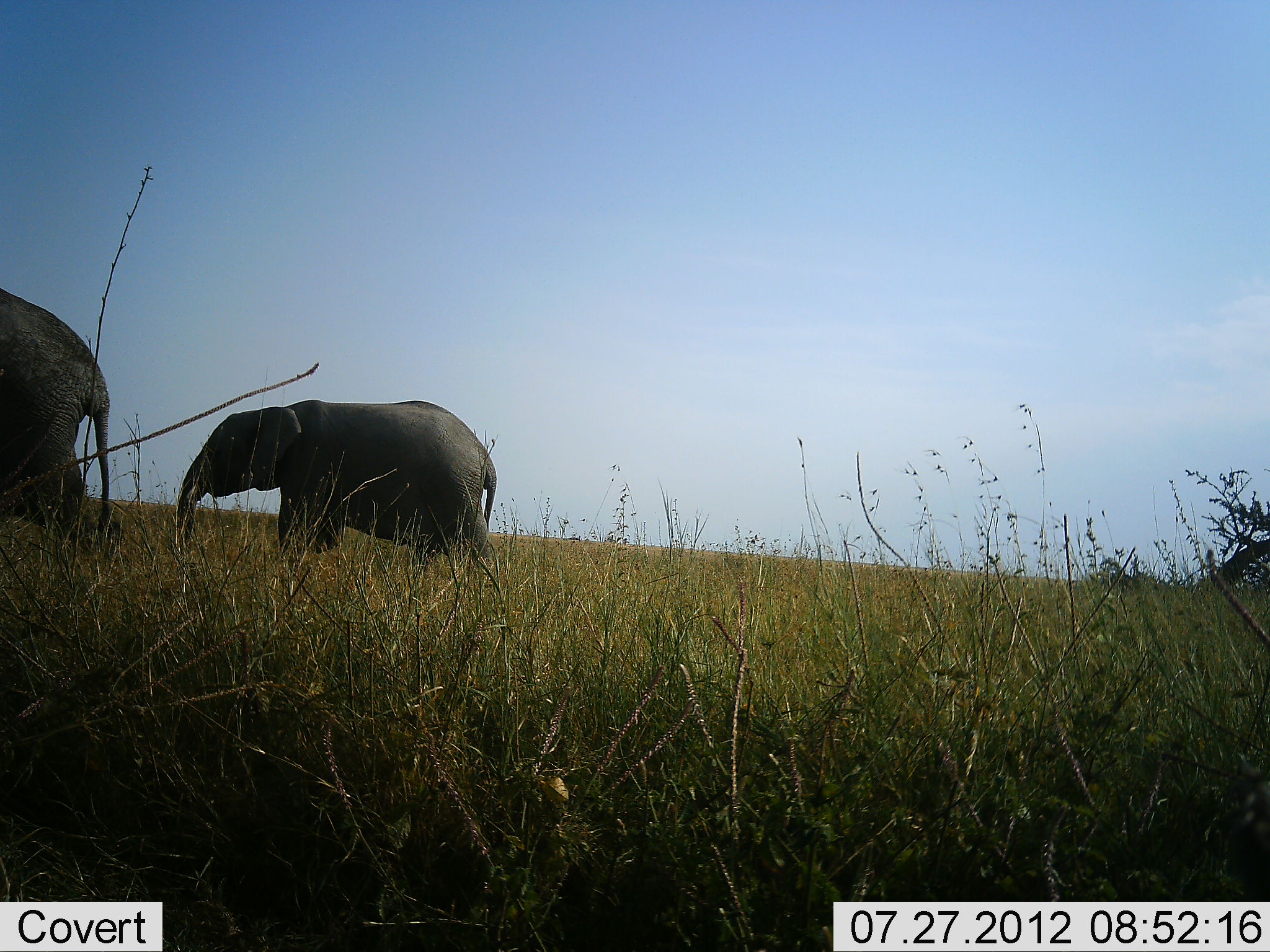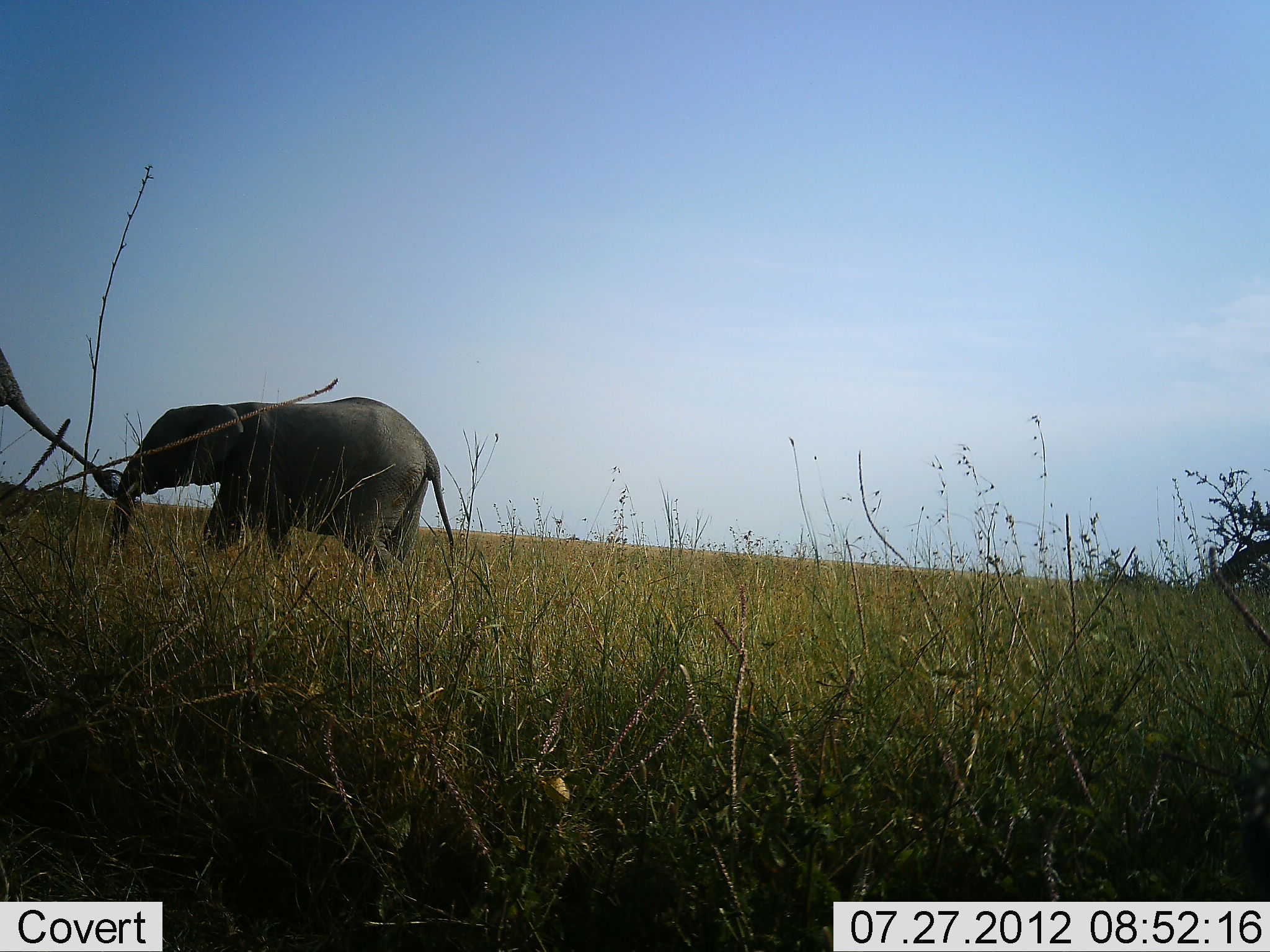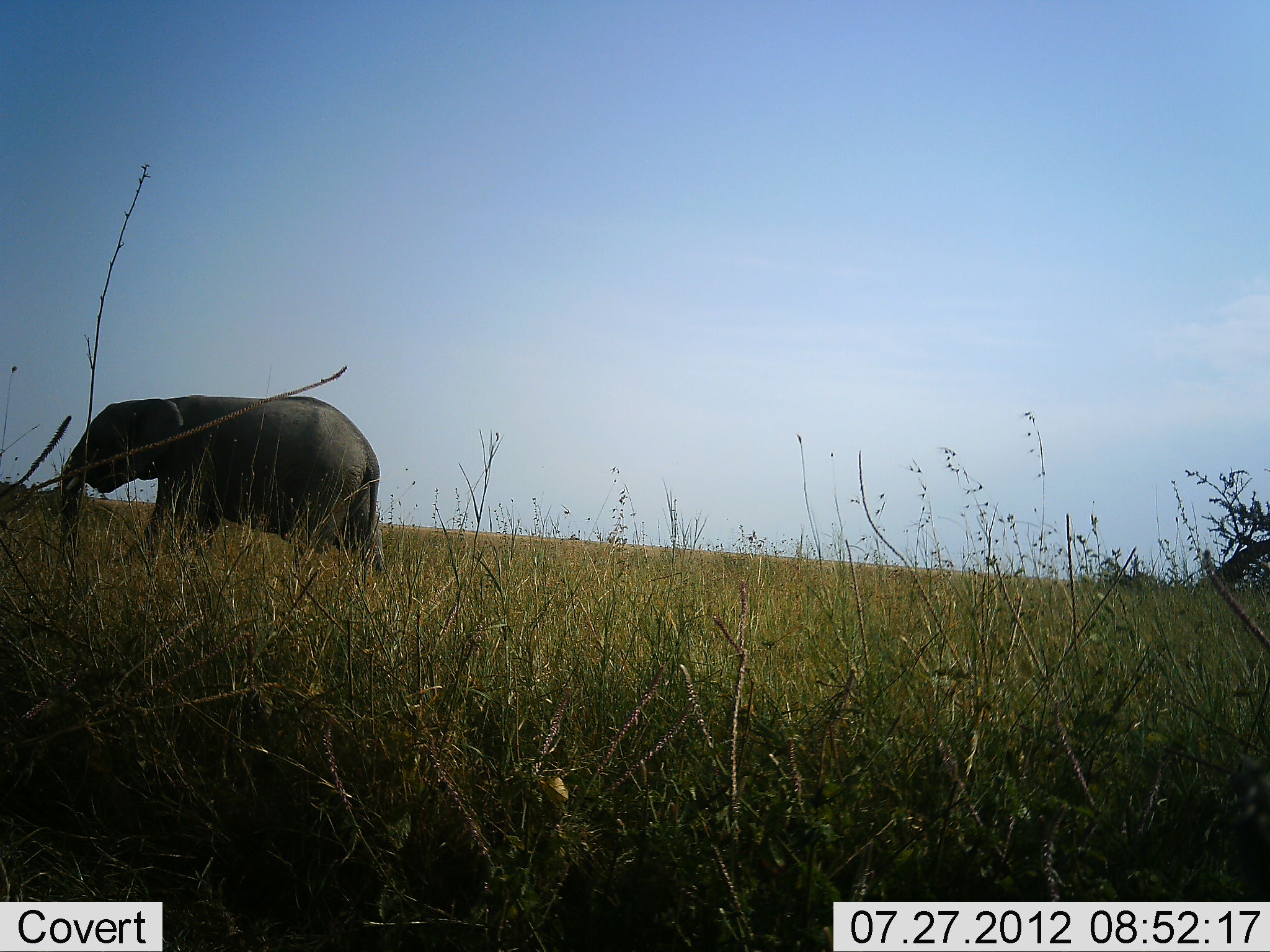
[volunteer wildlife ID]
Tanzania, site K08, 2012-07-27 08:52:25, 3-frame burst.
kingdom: Animalia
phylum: Chordata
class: Mammalia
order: Proboscidea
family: Elephantidae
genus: Loxodonta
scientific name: Loxodonta africana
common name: african bush elephant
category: elephant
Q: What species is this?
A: Elephant (african bush elephant) (Loxodonta africana).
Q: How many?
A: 2.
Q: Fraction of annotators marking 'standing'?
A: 0%.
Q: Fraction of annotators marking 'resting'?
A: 0%.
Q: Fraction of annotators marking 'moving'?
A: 100%.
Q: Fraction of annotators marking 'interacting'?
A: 10%.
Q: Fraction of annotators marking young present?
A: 90%.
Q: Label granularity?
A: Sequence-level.